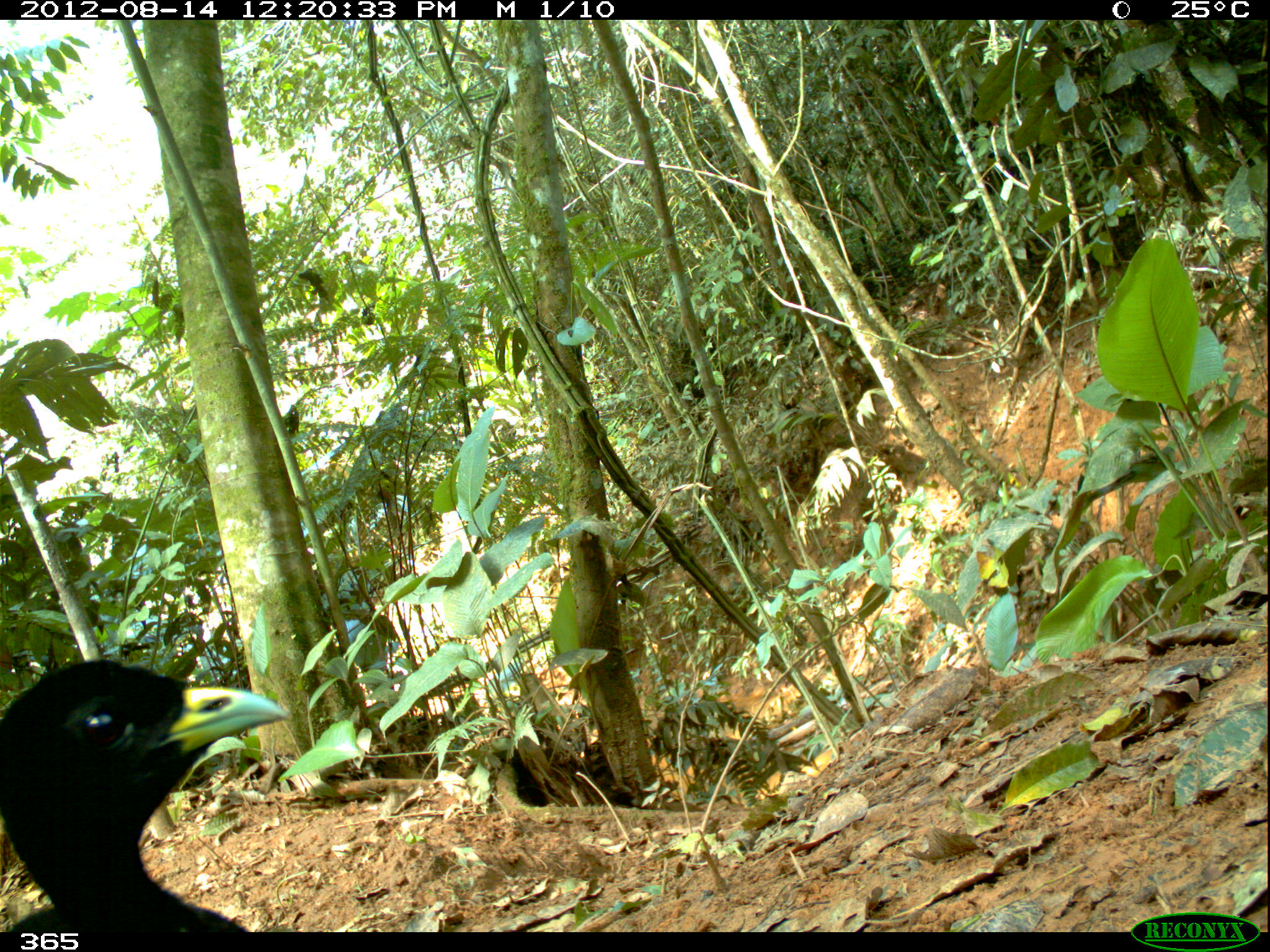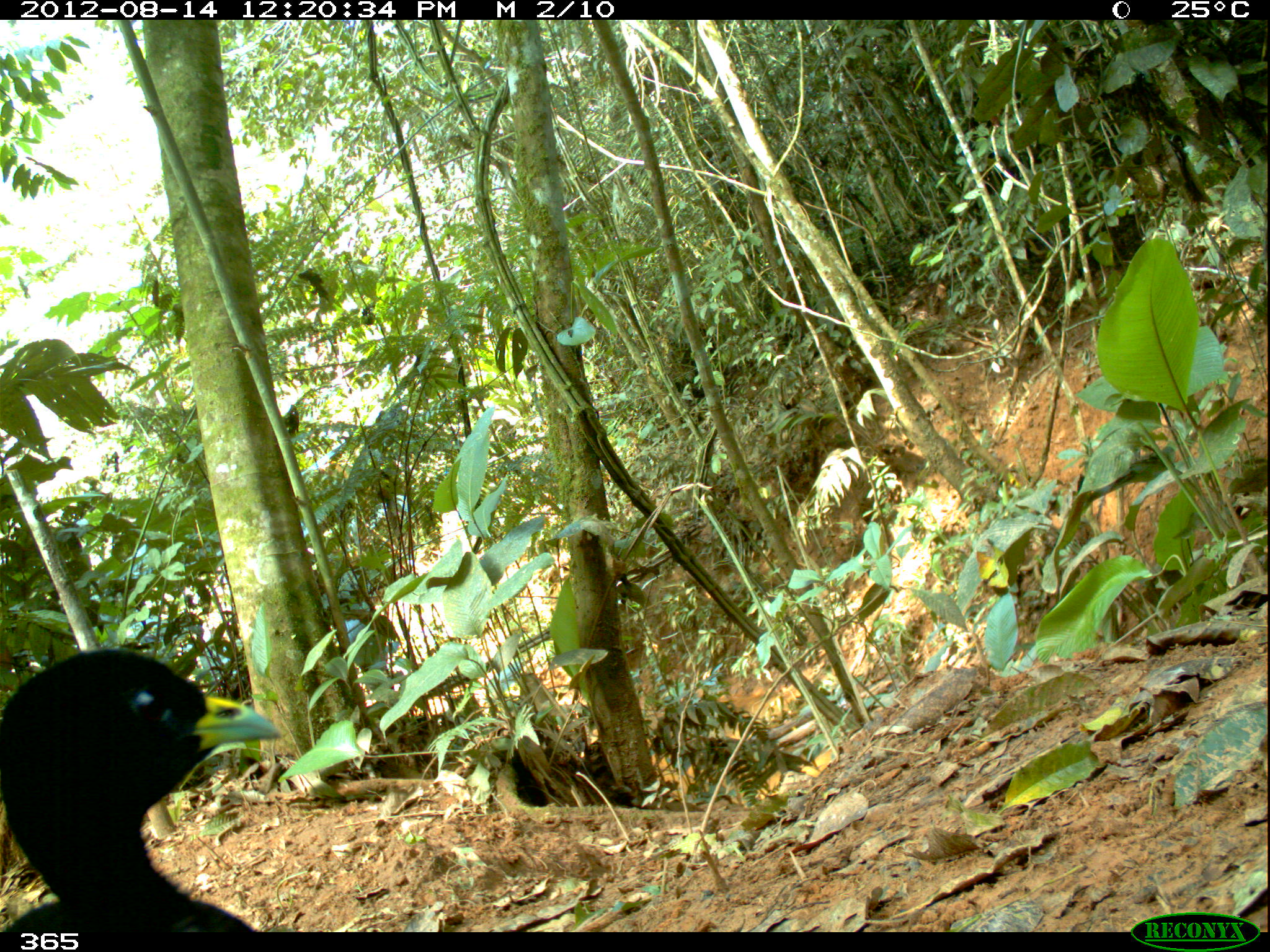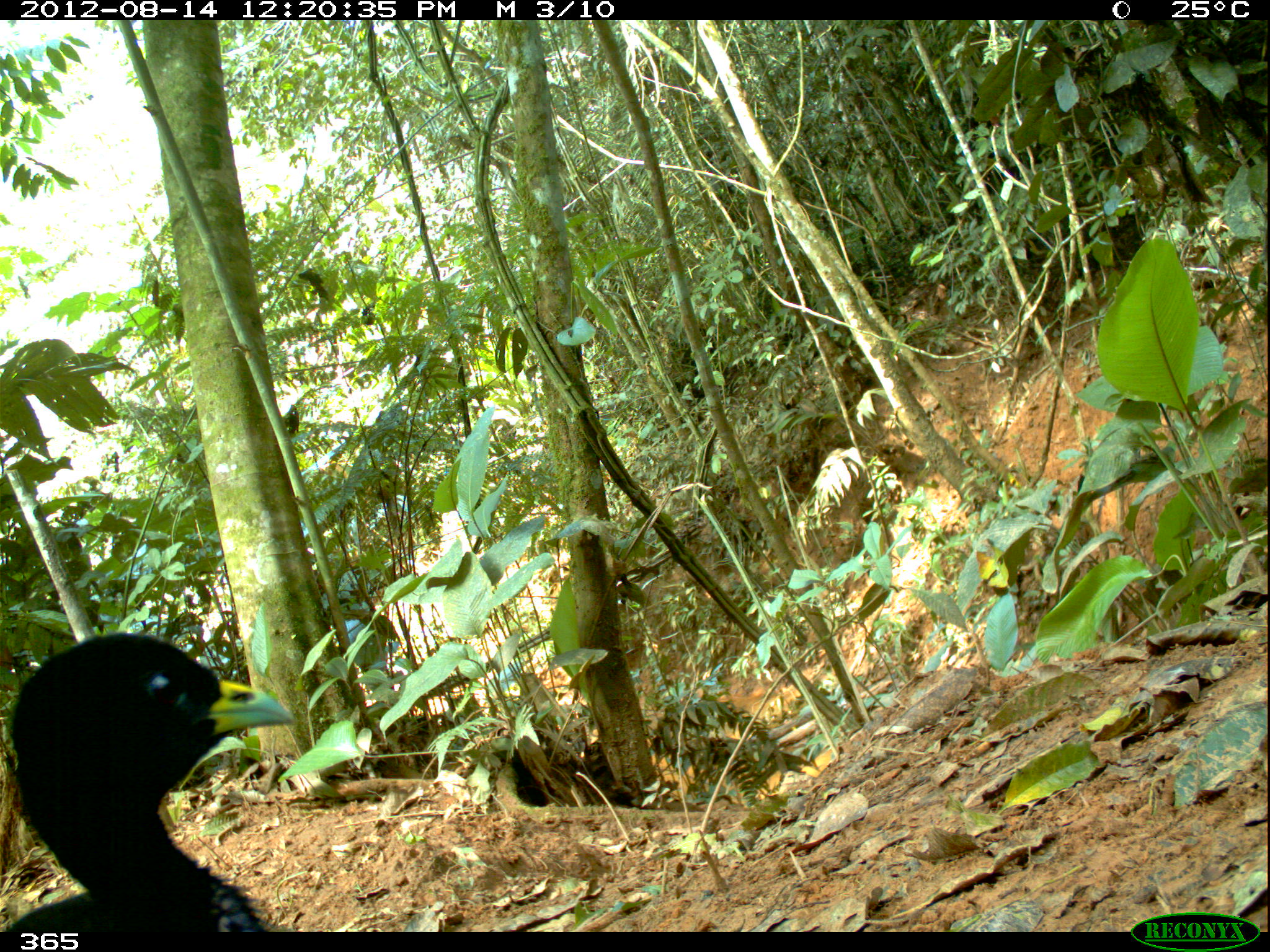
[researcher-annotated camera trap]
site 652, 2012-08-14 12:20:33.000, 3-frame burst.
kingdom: Animalia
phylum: Chordata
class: Aves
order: Gruiformes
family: Psophiidae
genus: Psophia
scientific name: Psophia leucoptera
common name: pale-winged trumpeter